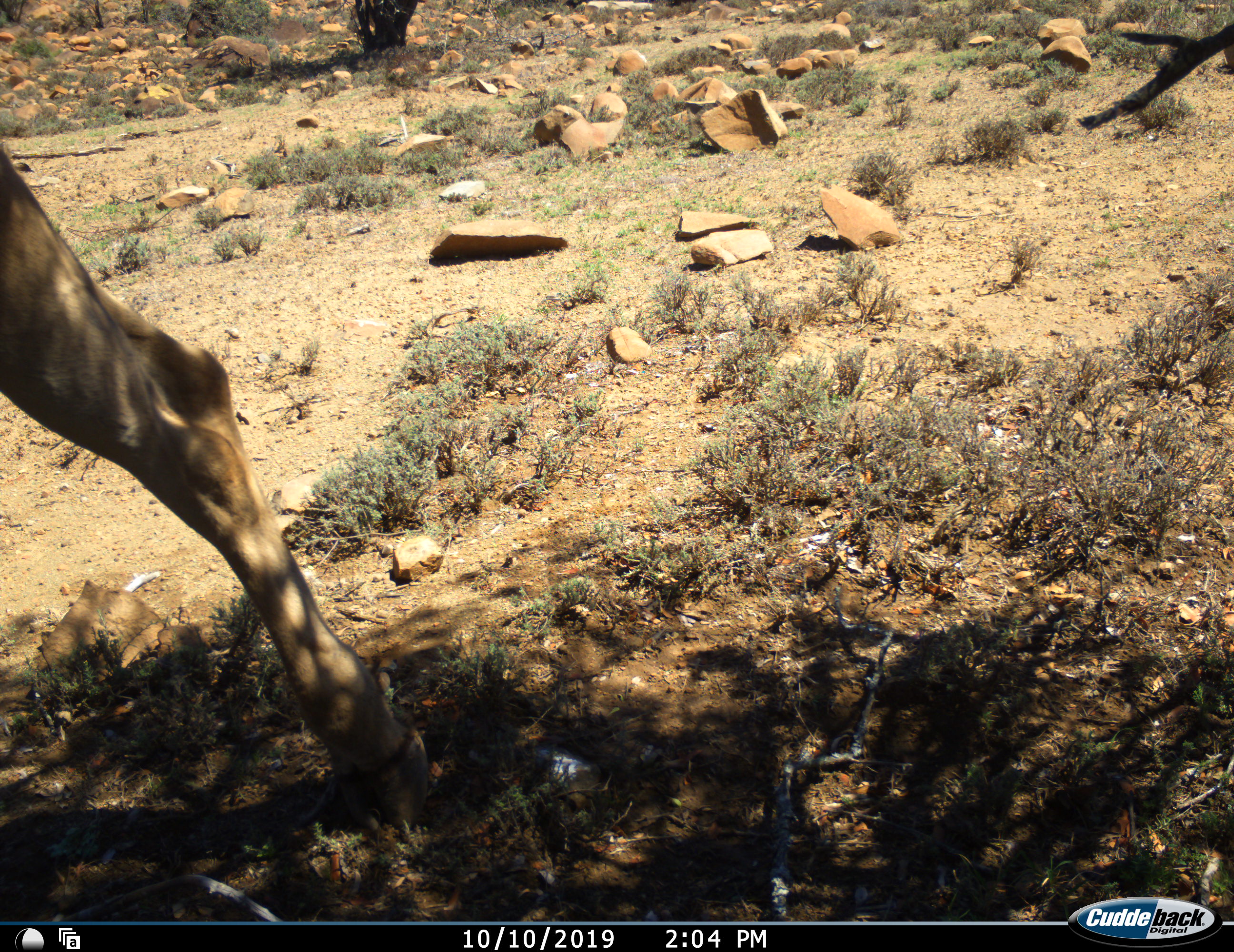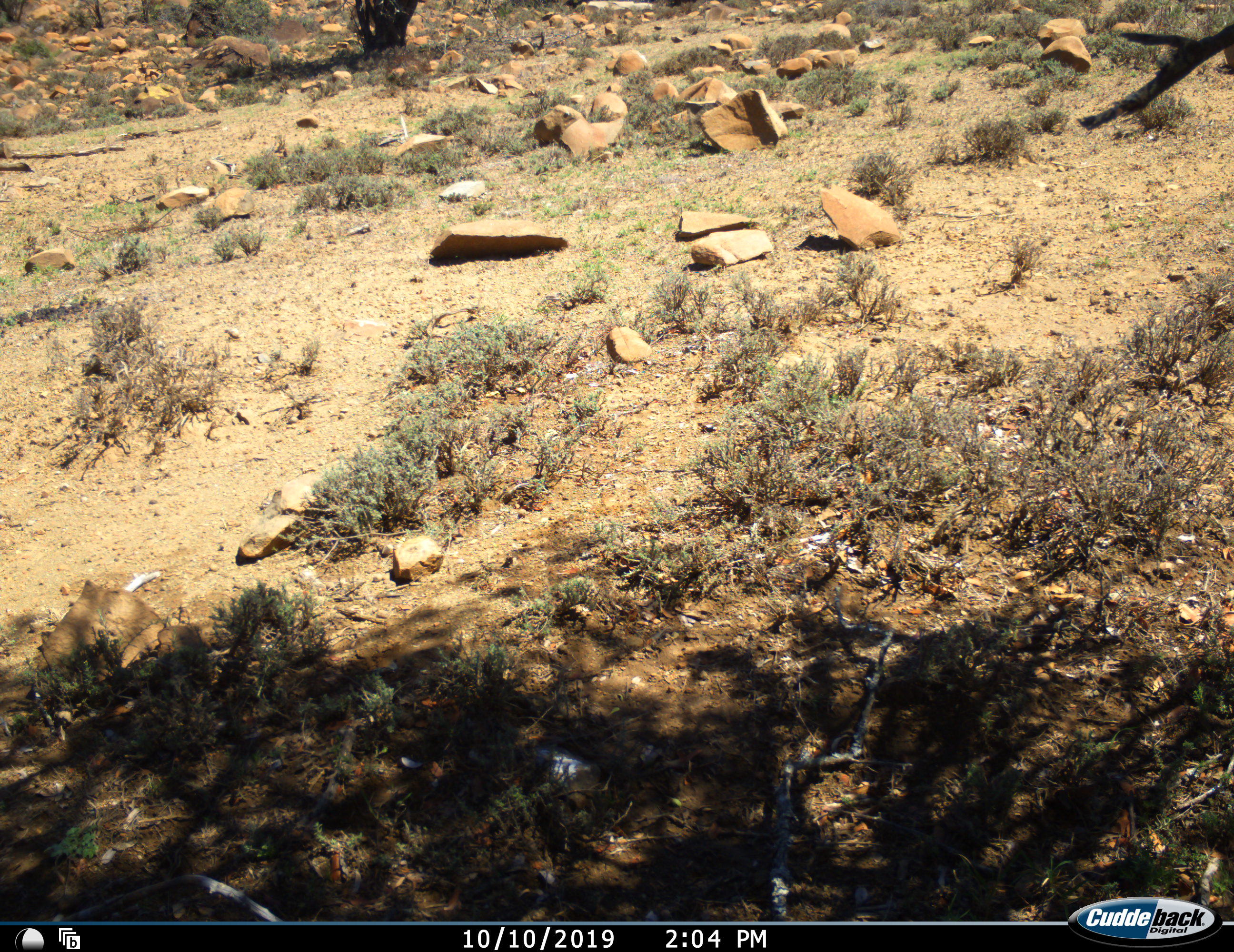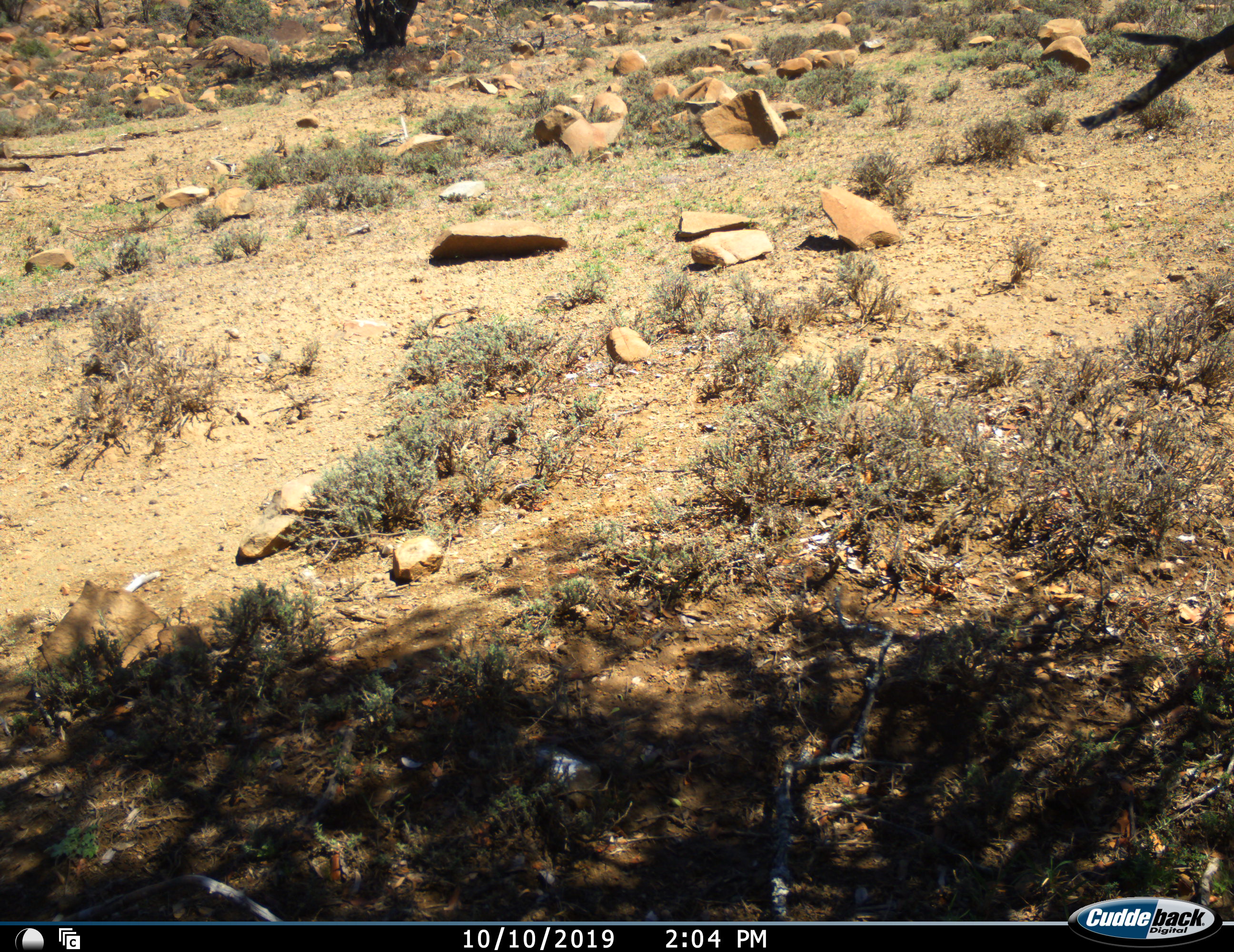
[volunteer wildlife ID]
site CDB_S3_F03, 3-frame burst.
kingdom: Animalia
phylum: Chordata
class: Mammalia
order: Artiodactyla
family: Bovidae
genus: Tragelaphus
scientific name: Tragelaphus oryx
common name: eland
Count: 1.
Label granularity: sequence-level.